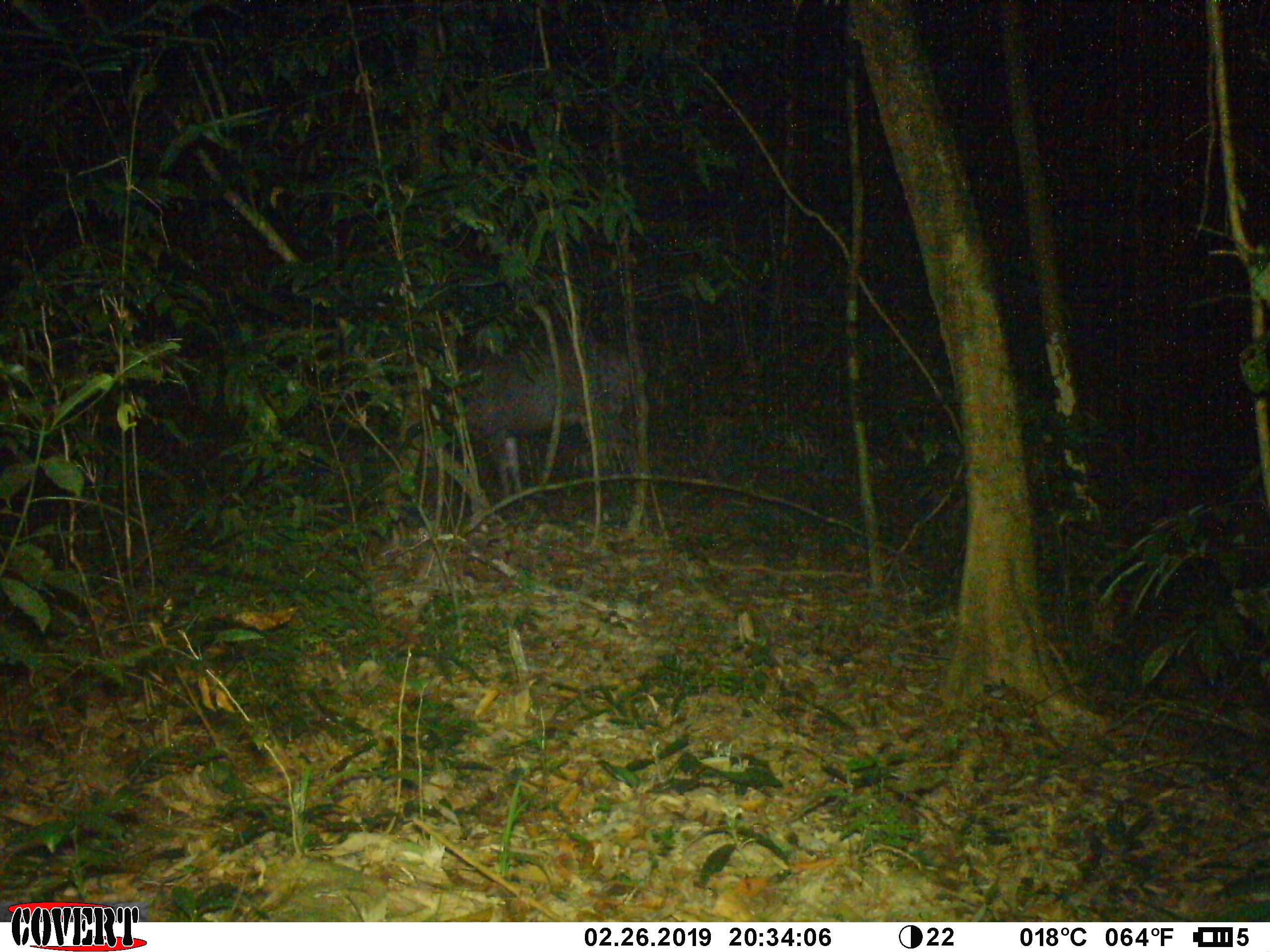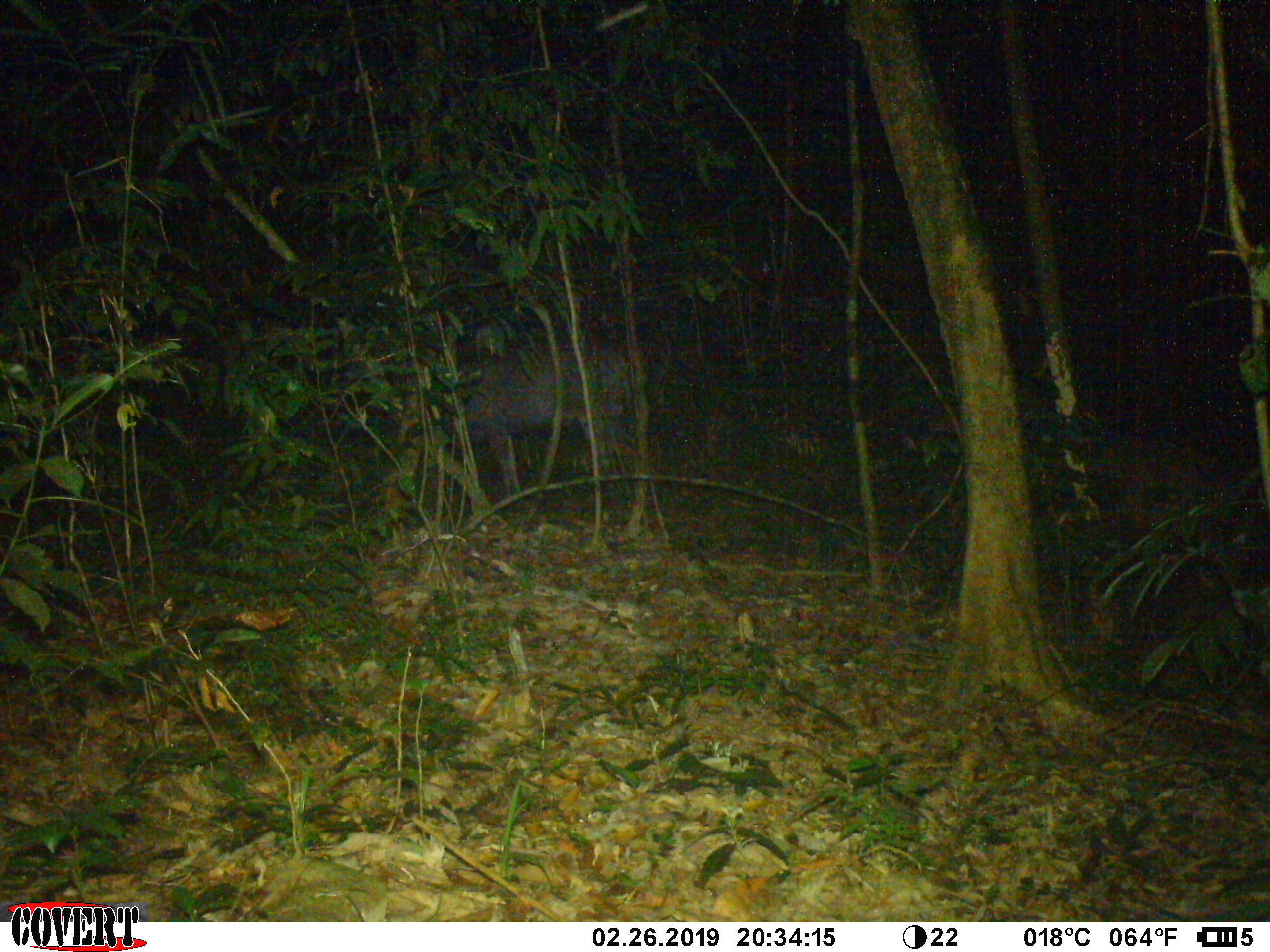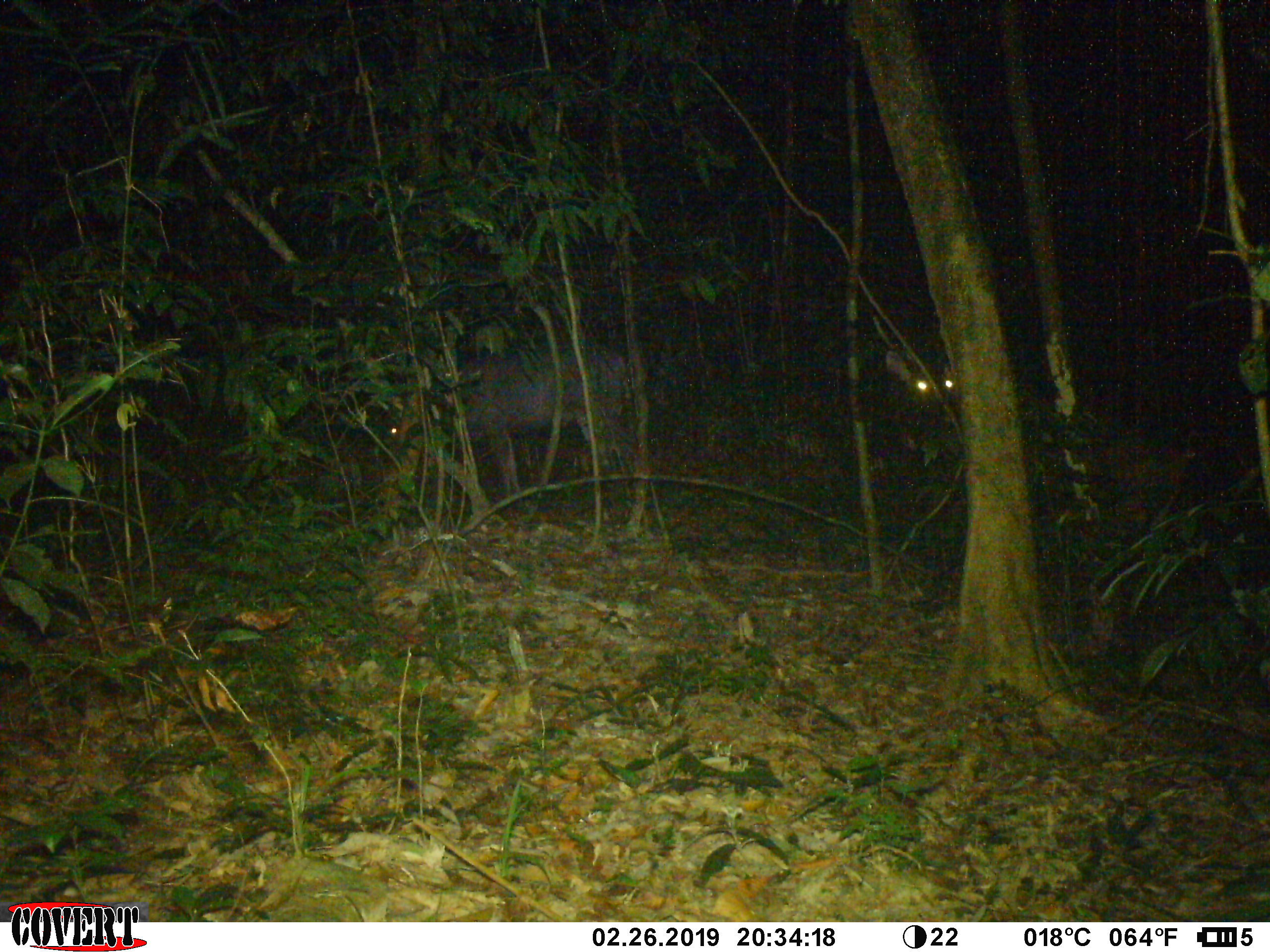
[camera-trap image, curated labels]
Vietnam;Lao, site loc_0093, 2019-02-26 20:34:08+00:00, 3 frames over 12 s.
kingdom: Animalia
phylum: Chordata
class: Mammalia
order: Artiodactyla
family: Cervidae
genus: Rusa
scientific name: Rusa unicolor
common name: sambar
Sambar (Rusa unicolor). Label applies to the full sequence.